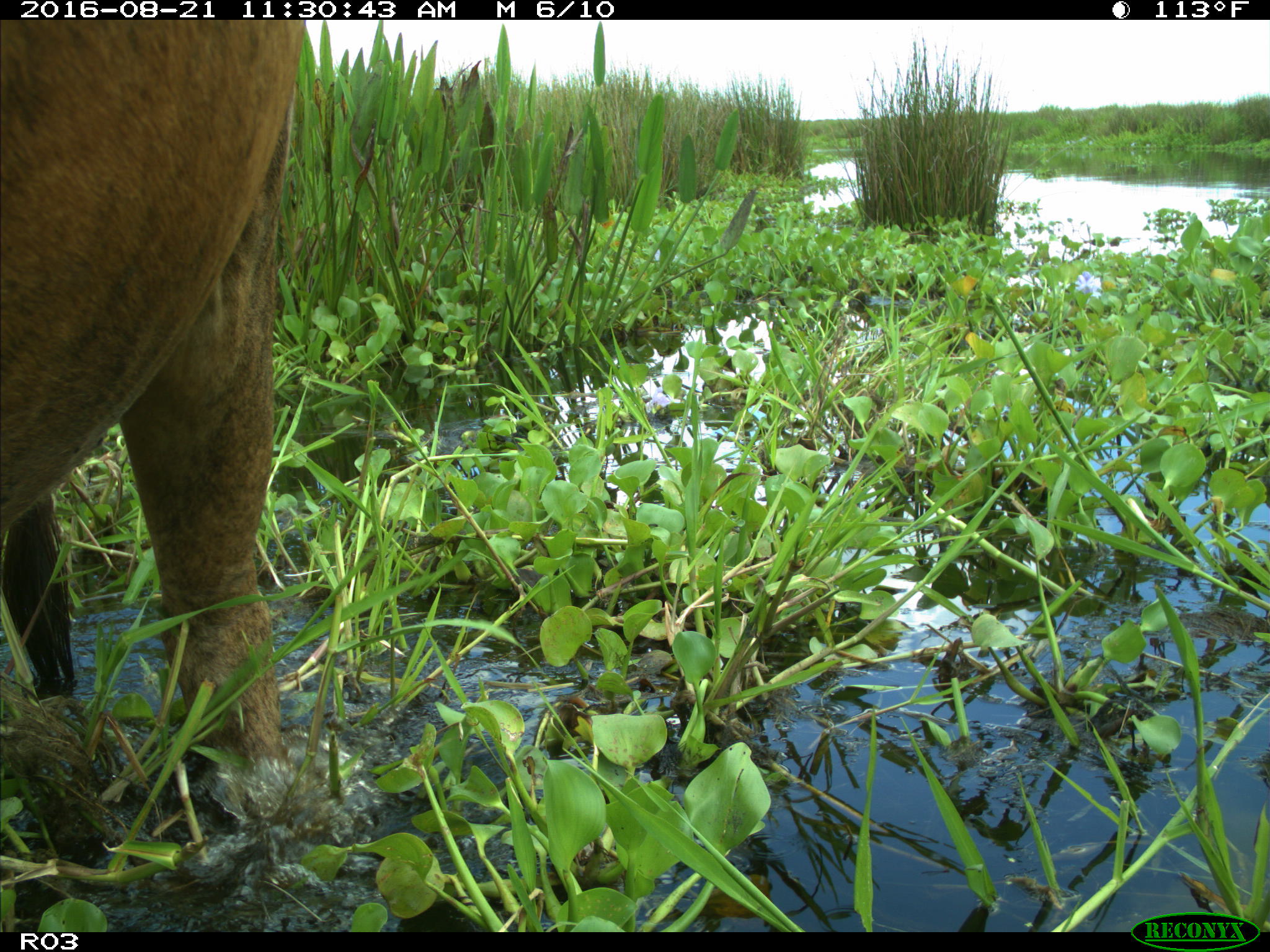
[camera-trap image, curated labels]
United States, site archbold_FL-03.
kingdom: Animalia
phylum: Chordata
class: Mammalia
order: Artiodactyla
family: Bovidae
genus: Bos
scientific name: Bos taurus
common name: domestic cow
Bos taurus (domestic cow).